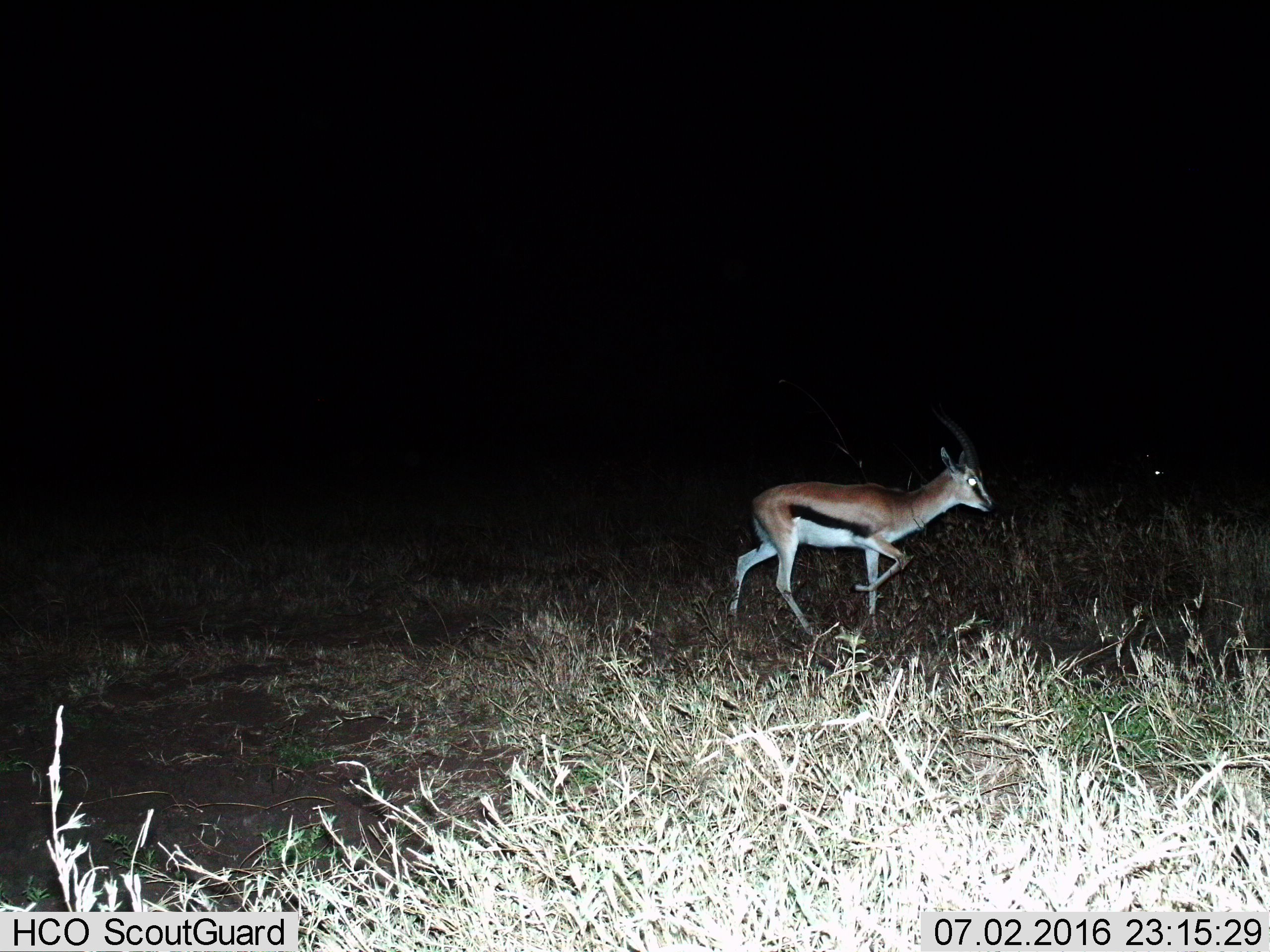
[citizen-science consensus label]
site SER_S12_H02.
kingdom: Animalia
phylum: Chordata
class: Mammalia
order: Artiodactyla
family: Bovidae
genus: Eudorcas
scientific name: Eudorcas thomsonii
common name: thomson's gazelle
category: gazellethomsons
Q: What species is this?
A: Gazellethomsons (thomson's gazelle) (Eudorcas thomsonii).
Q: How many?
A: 1.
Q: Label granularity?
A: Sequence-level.